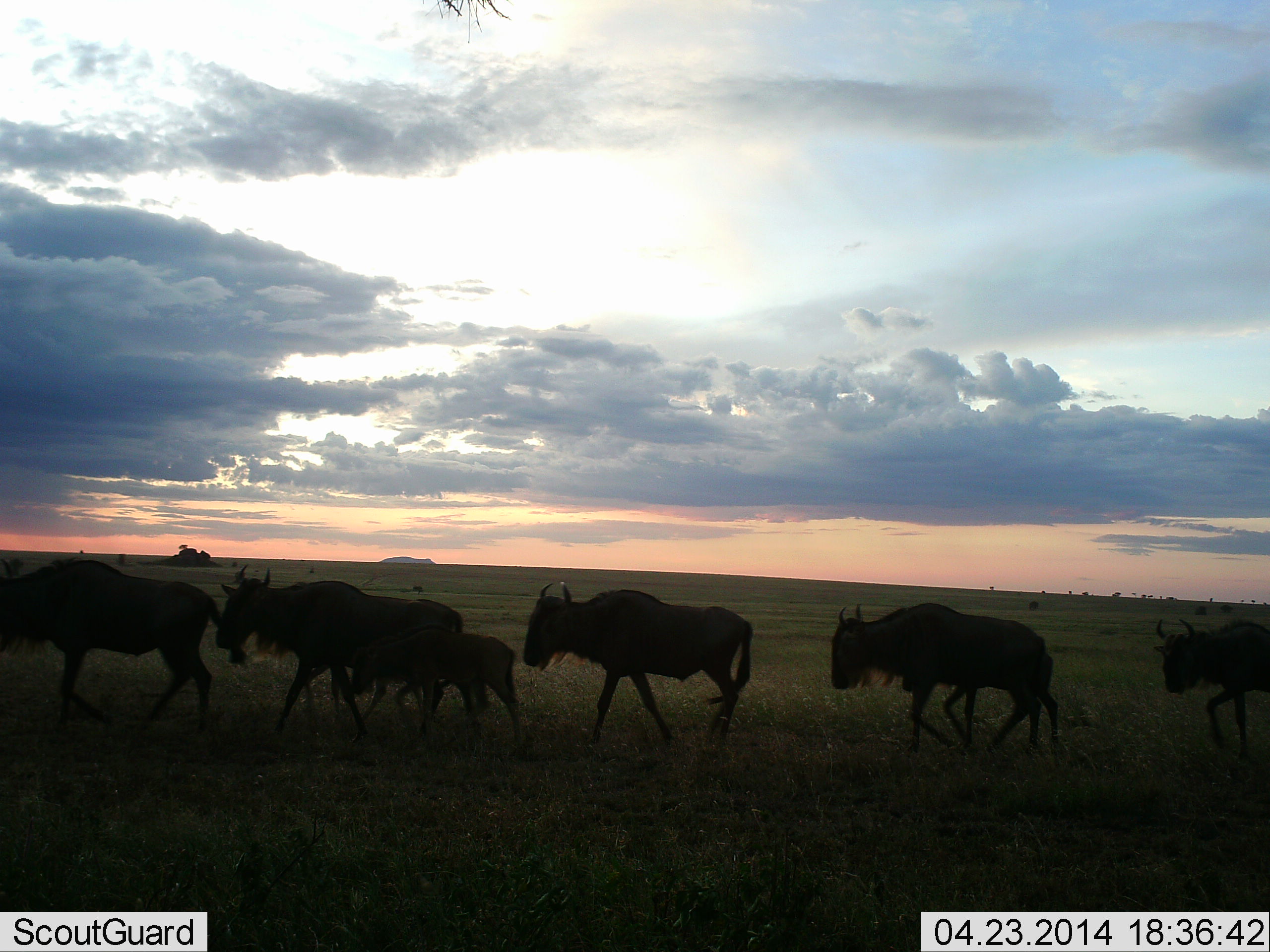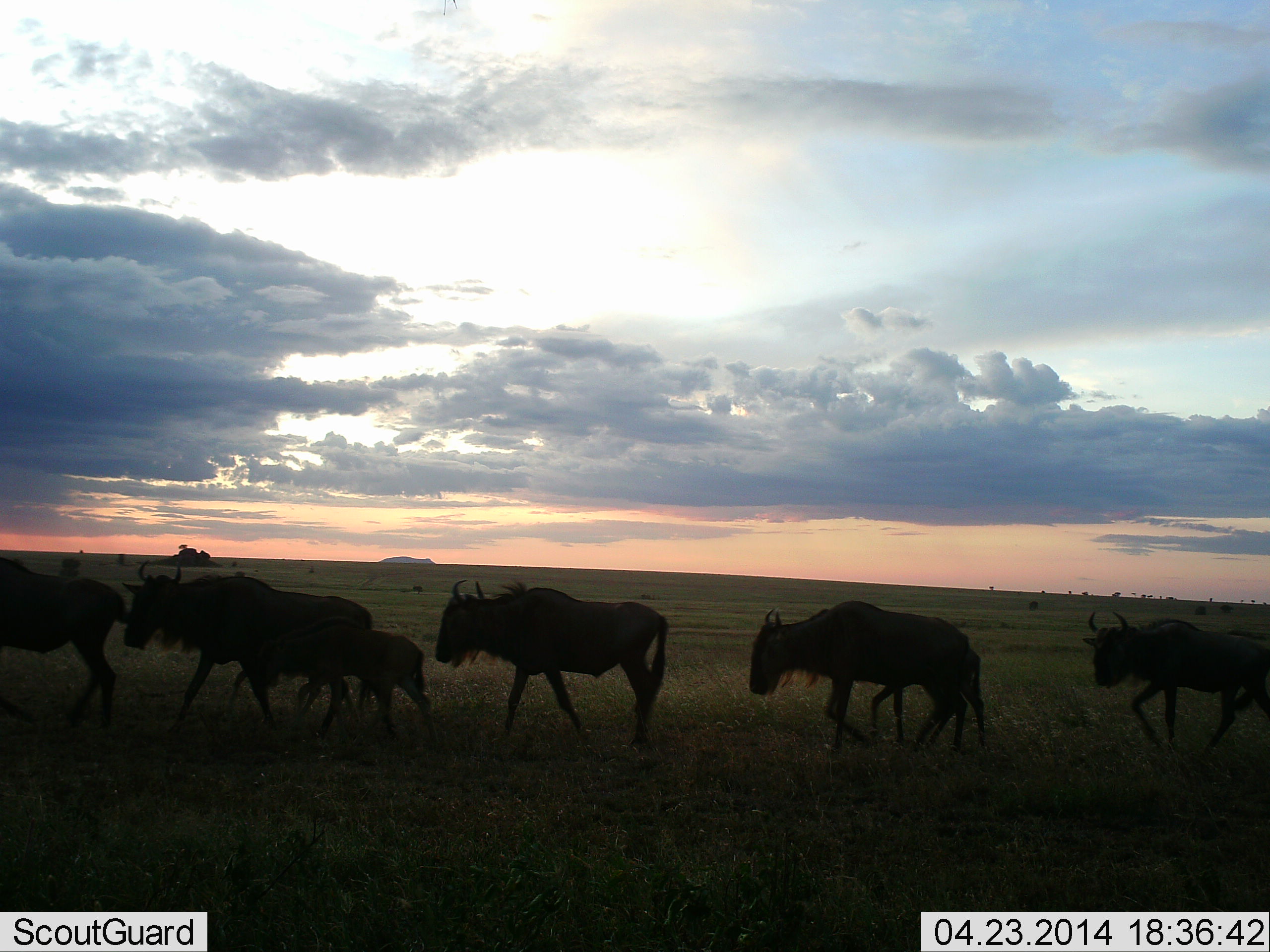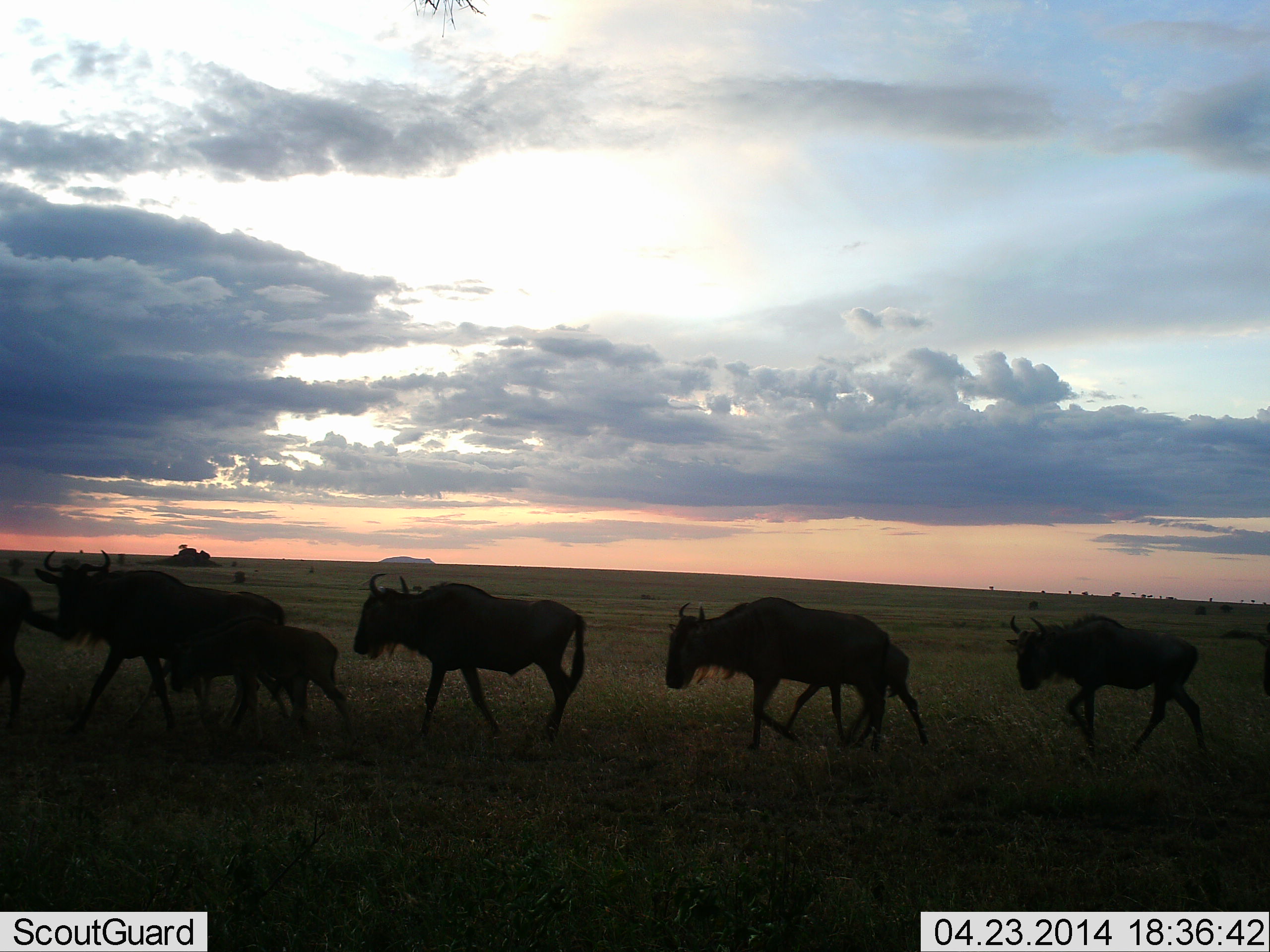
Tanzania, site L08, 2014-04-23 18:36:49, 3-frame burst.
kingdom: Animalia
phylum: Chordata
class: Mammalia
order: Artiodactyla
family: Bovidae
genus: Connochaetes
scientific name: Connochaetes taurinus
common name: blue wildebeest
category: wildebeest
Wildebeest (blue wildebeest) (Connochaetes taurinus), count 7. Behavior (volunteer vote fractions): standing 0%, resting 0%, moving 100%, interacting 0%. Young present (vote fraction): 100%. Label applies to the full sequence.